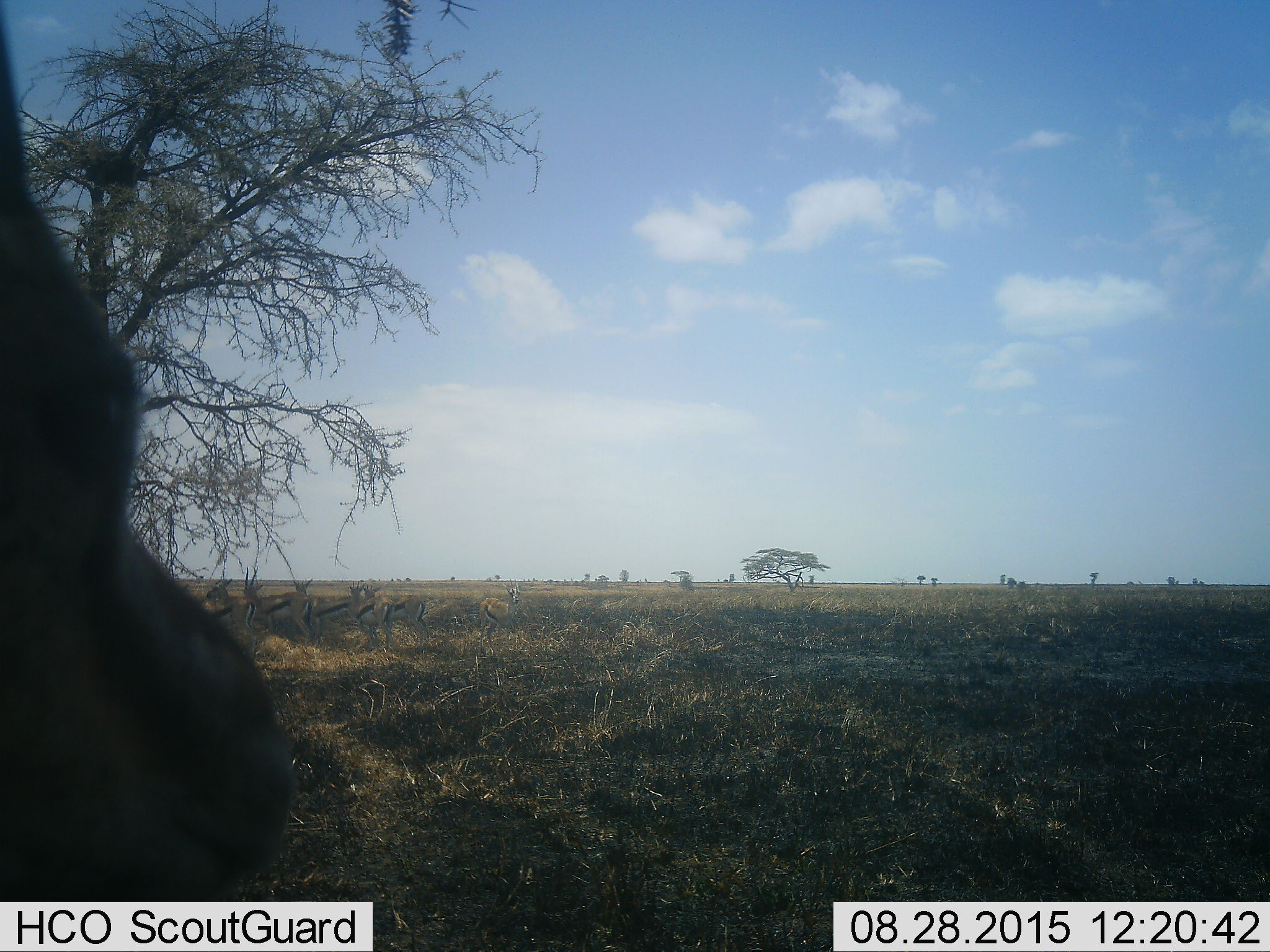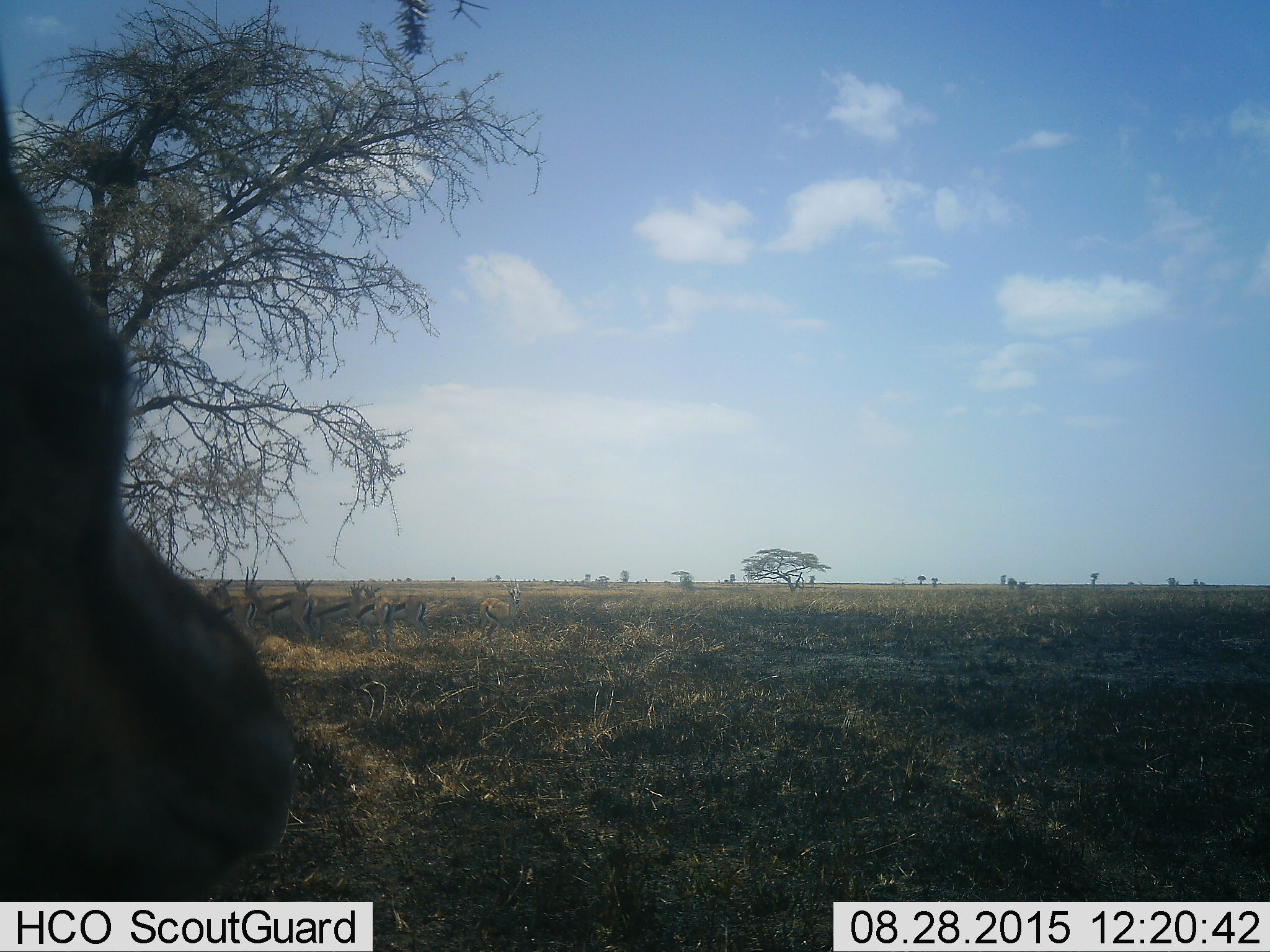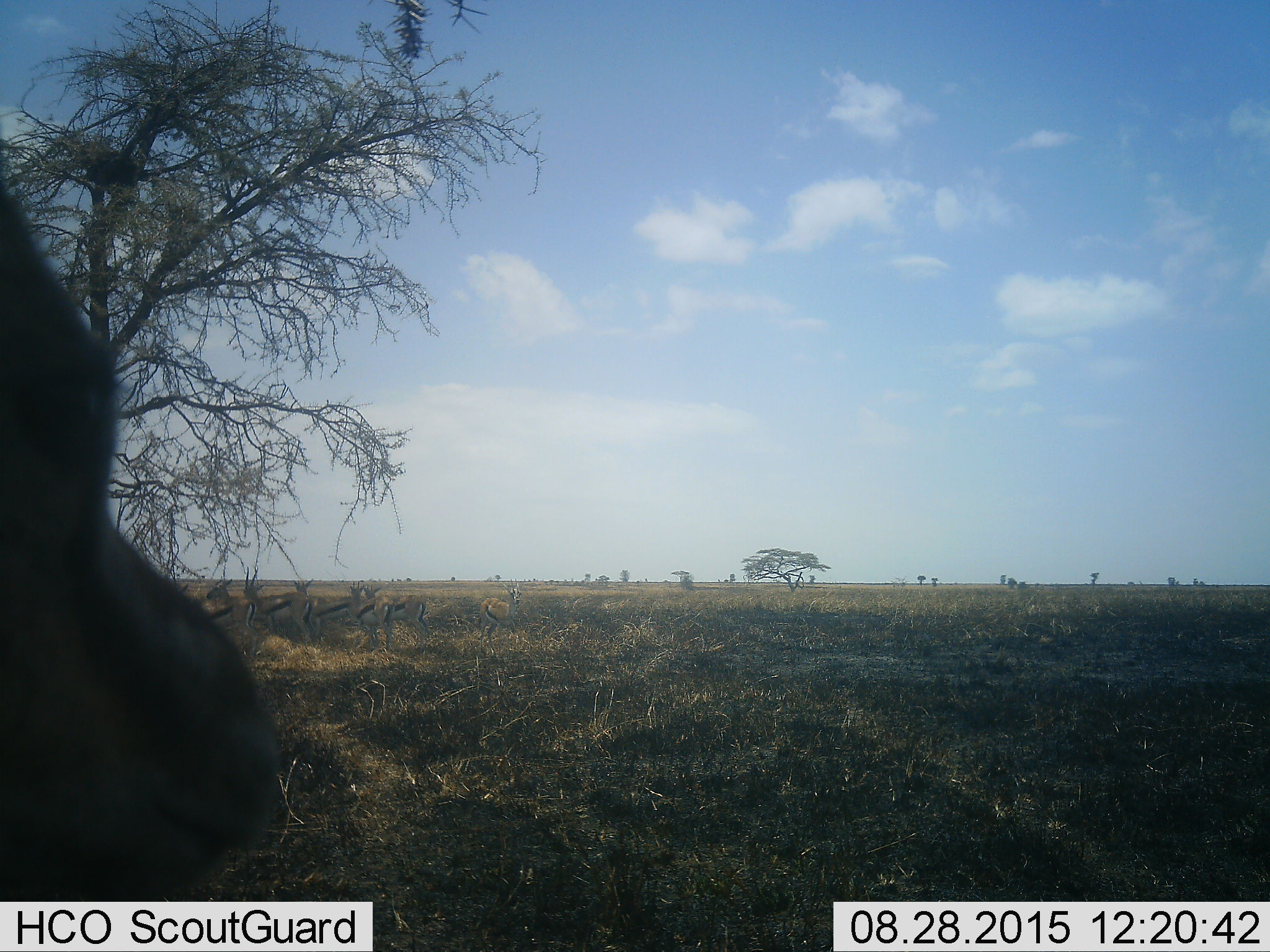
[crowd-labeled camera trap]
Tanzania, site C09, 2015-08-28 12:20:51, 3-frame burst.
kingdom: Animalia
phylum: Chordata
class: Mammalia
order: Artiodactyla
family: Bovidae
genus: Eudorcas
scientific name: Eudorcas thomsonii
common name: thomson's gazelle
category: gazellethomsons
Gazellethomsons (thomson's gazelle) (Eudorcas thomsonii), count 7. Behavior (volunteer vote fractions): standing 85%, resting 23%, moving 0%, interacting 8%. Young present (vote fraction): 0%. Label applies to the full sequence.